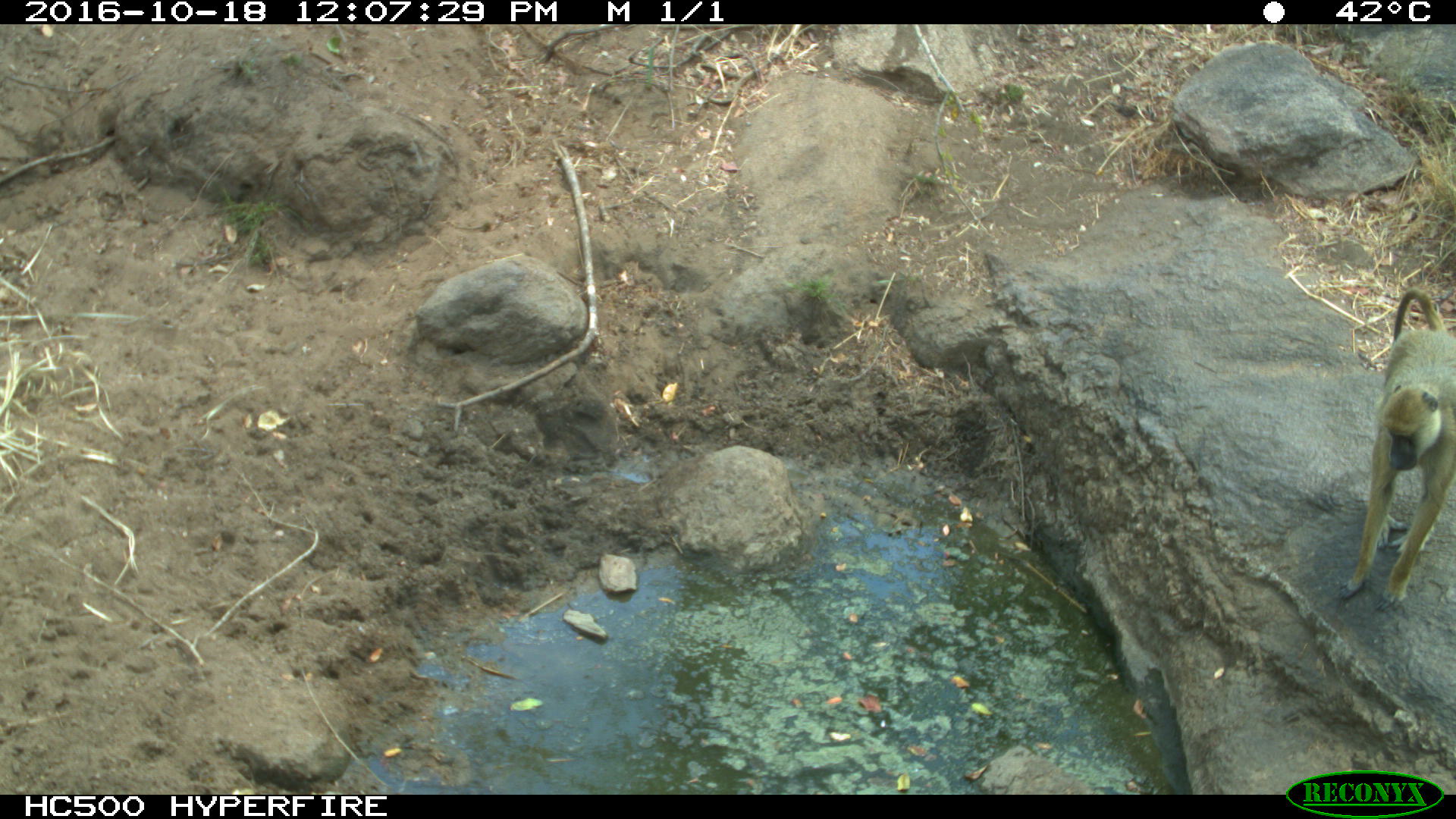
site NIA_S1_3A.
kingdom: Animalia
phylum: Chordata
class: Mammalia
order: Primates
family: Cercopithecidae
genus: Papio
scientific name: Papio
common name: baboon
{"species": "baboon (Papio)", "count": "1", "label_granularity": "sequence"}